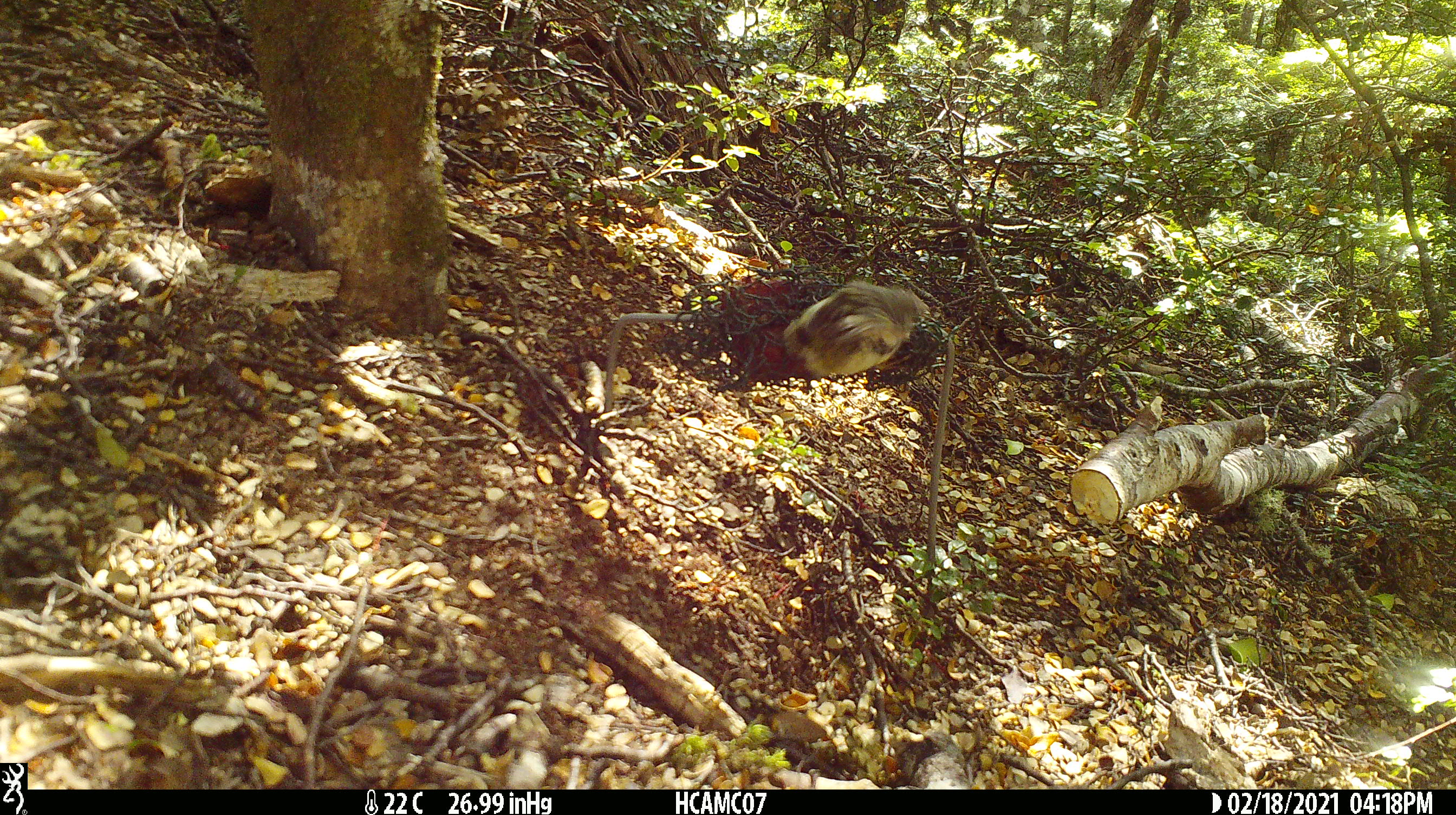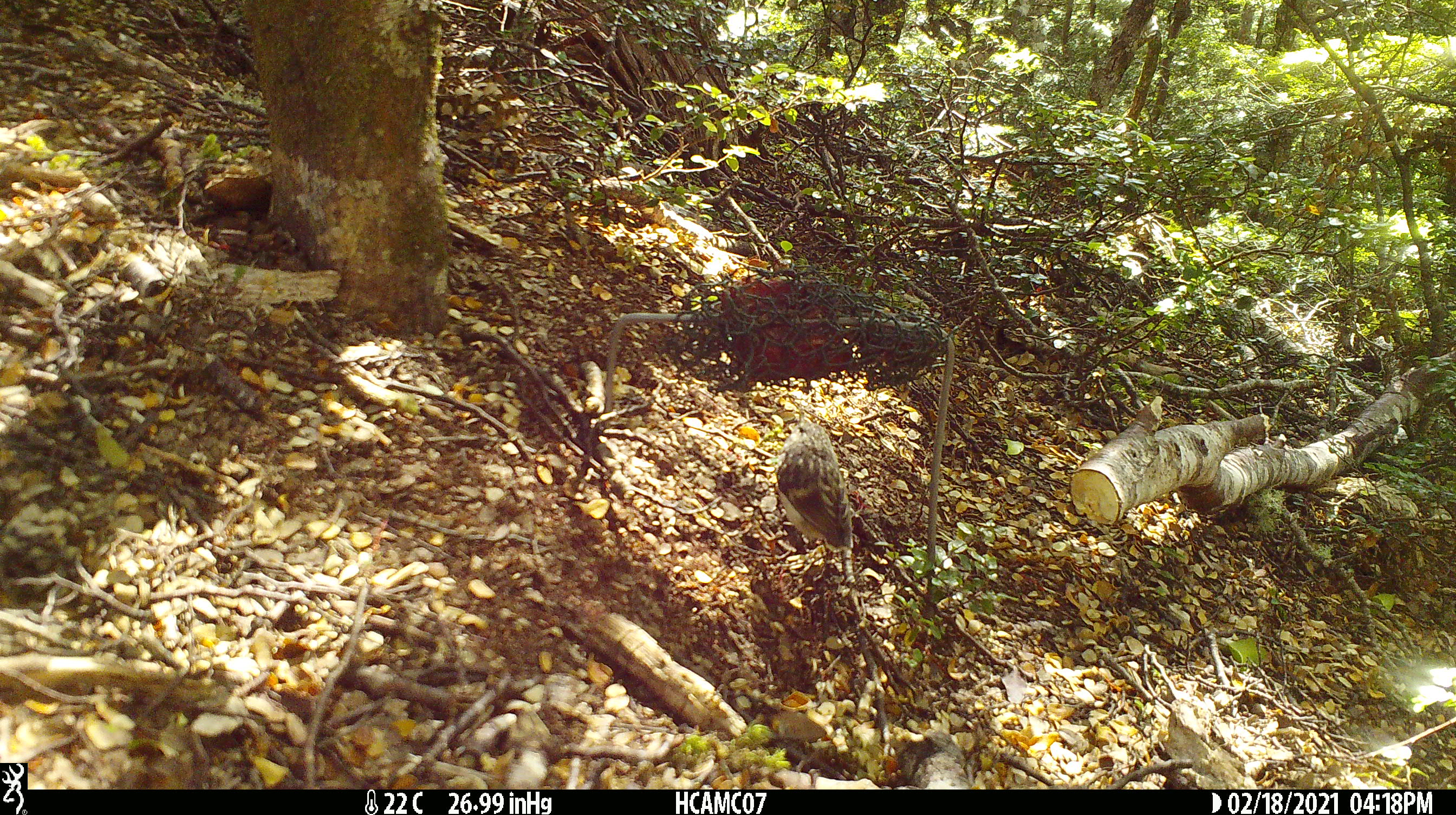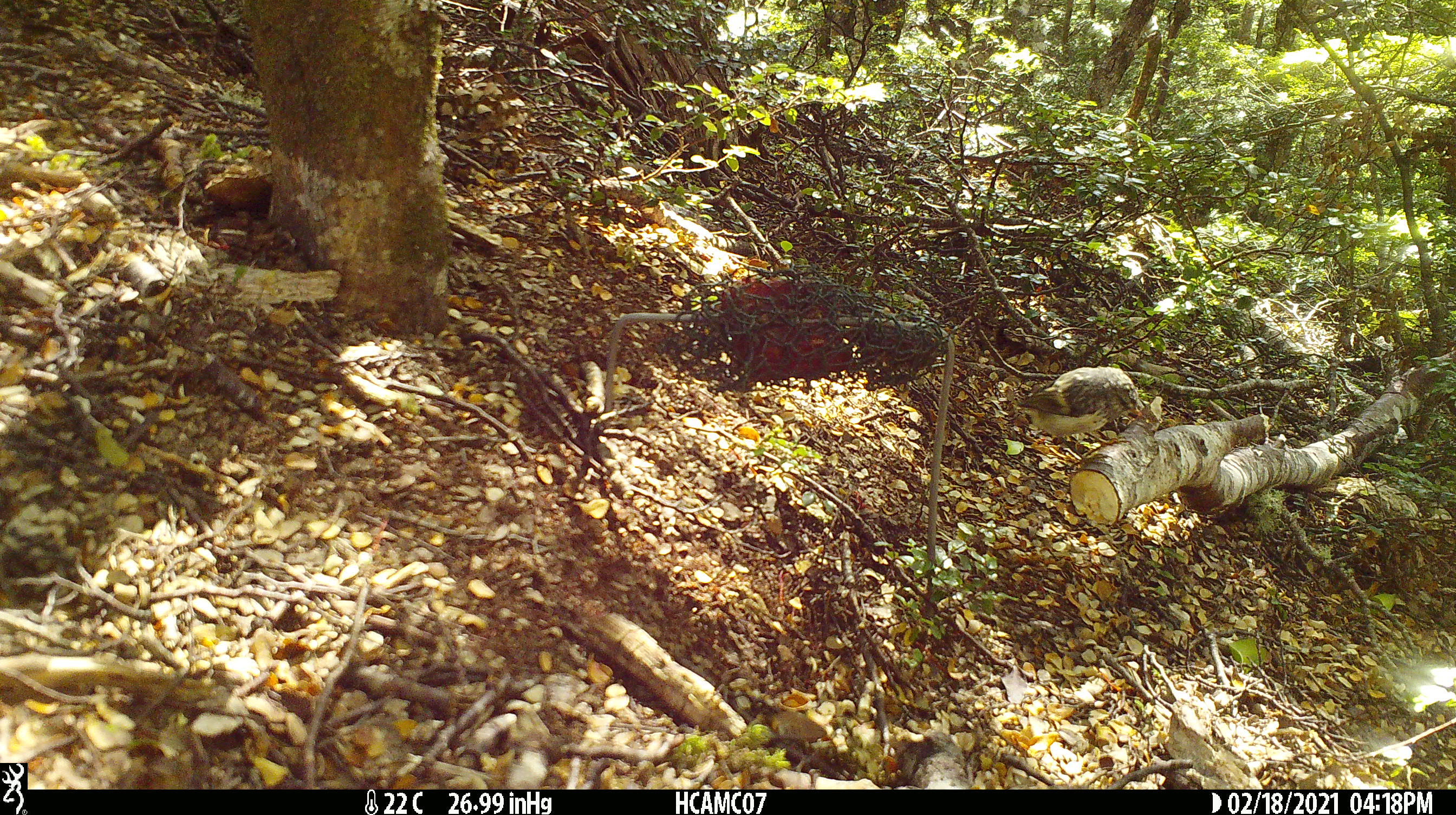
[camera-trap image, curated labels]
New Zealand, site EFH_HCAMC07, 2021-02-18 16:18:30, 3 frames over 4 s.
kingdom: Animalia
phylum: Chordata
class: Aves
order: Passeriformes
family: Acanthisittidae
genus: Acanthisitta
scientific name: Acanthisitta chloris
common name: rifleman